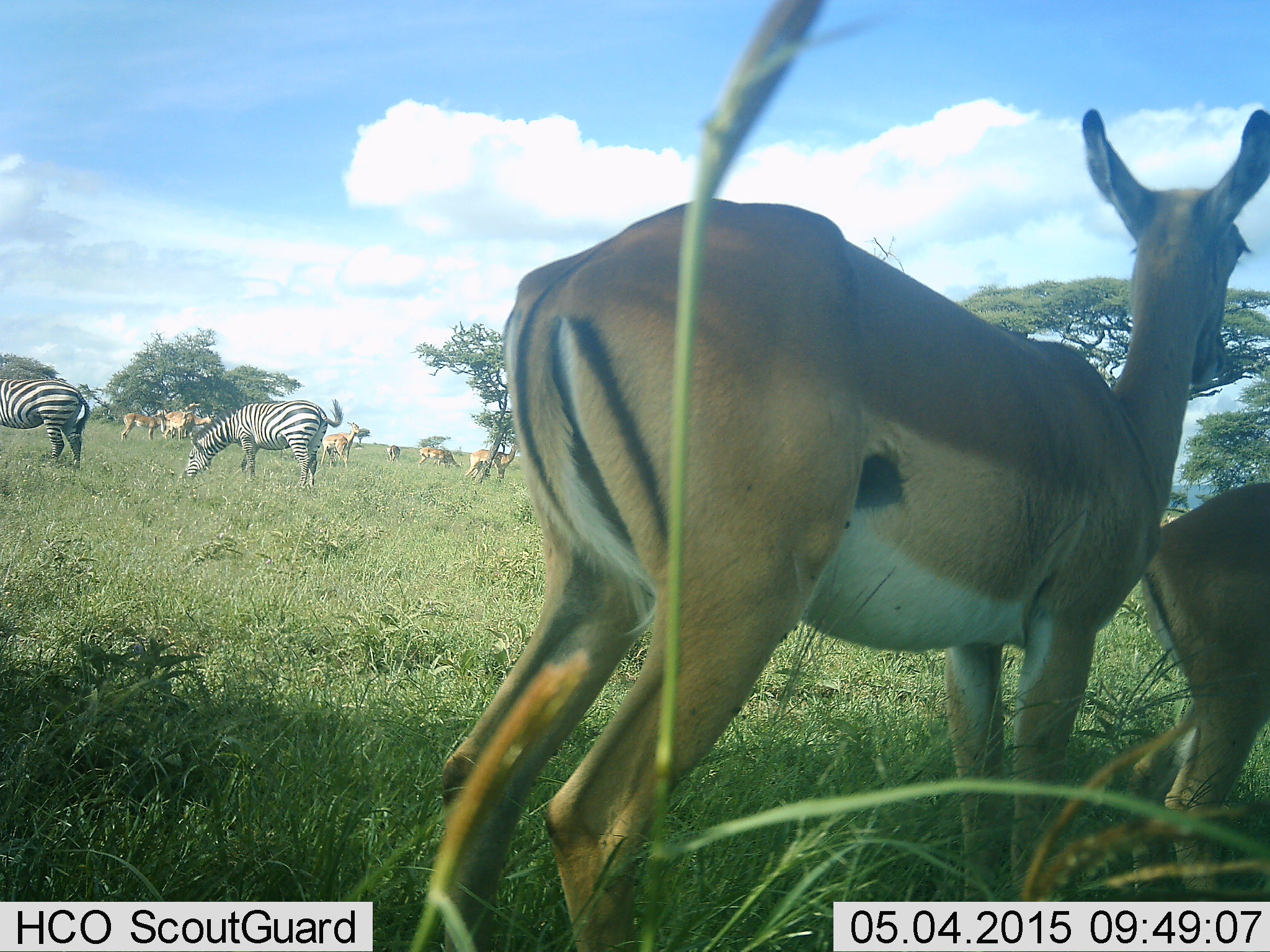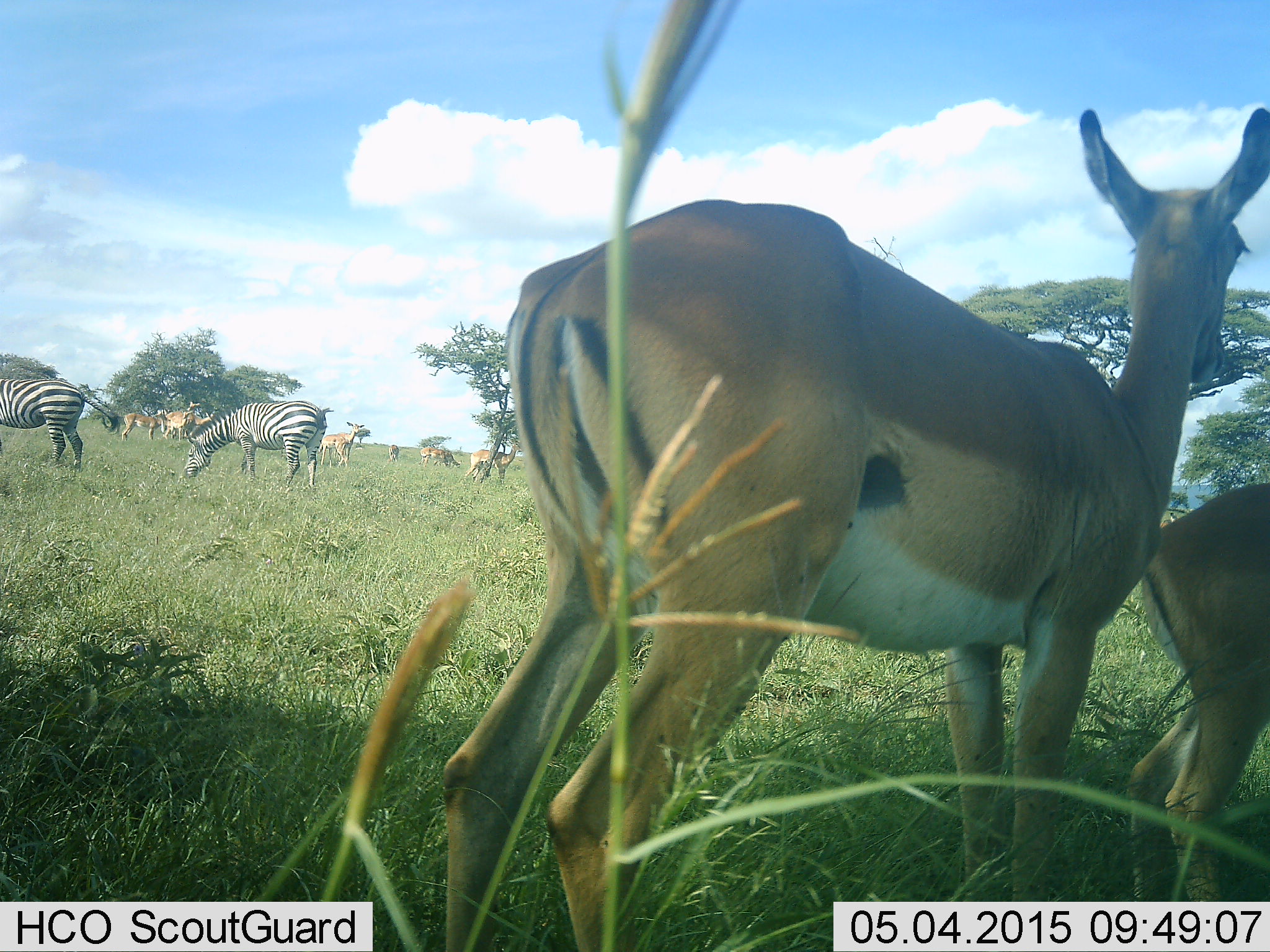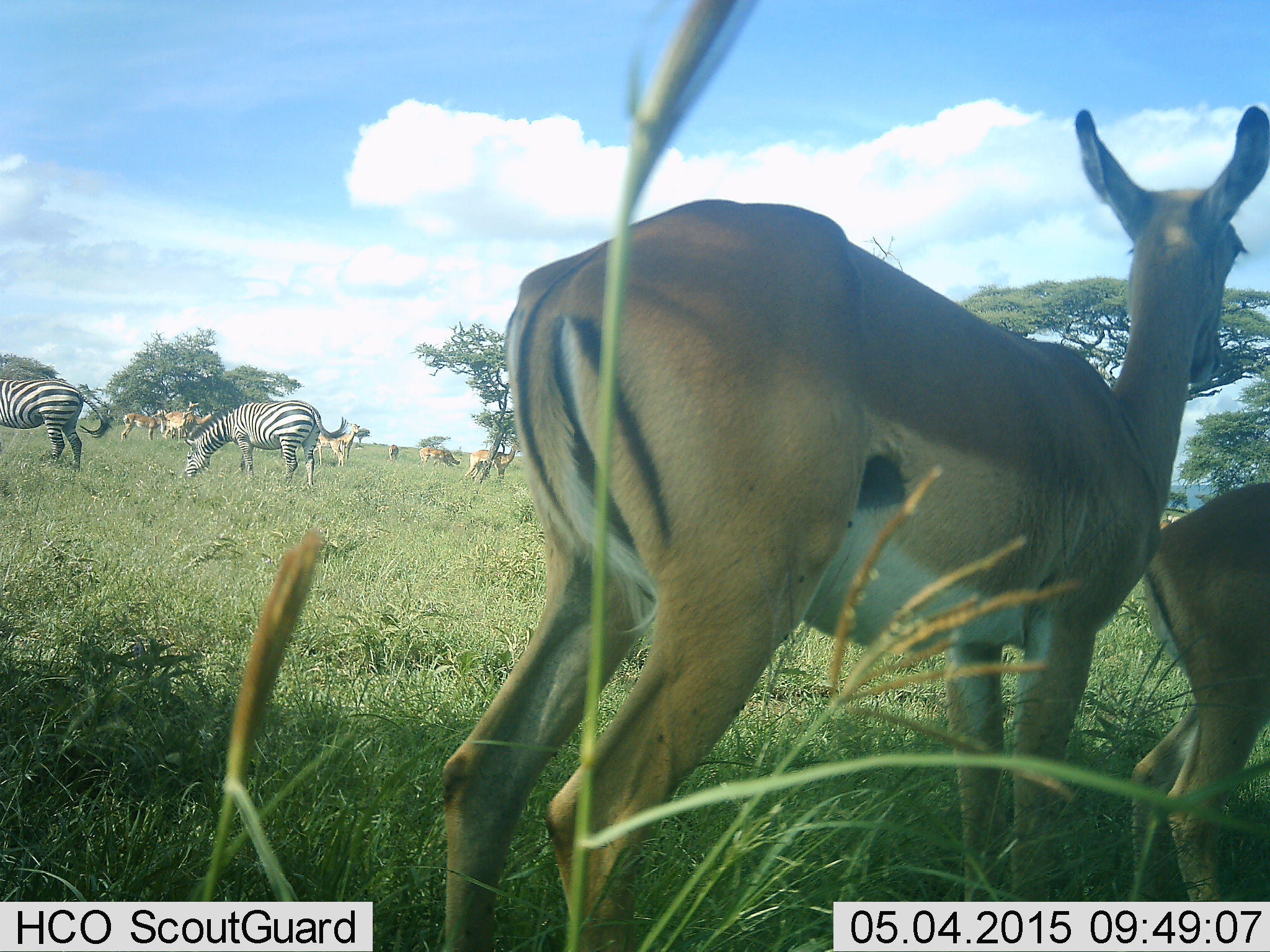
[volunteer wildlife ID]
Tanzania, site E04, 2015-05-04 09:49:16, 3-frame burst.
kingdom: Animalia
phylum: Chordata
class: Mammalia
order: Artiodactyla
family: Bovidae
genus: Aepyceros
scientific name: Aepyceros melampus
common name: impala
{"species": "impala (Aepyceros melampus)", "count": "10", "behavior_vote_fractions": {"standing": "100%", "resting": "0%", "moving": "0%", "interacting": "0%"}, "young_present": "20%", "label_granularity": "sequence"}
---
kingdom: Animalia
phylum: Chordata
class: Mammalia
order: Perissodactyla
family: Equidae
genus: Equus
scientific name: Equus quagga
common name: plains zebra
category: zebra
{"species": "zebra (plains zebra) (Equus quagga)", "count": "2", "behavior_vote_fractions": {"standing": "38%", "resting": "0%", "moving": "6%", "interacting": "0%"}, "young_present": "0%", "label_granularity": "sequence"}